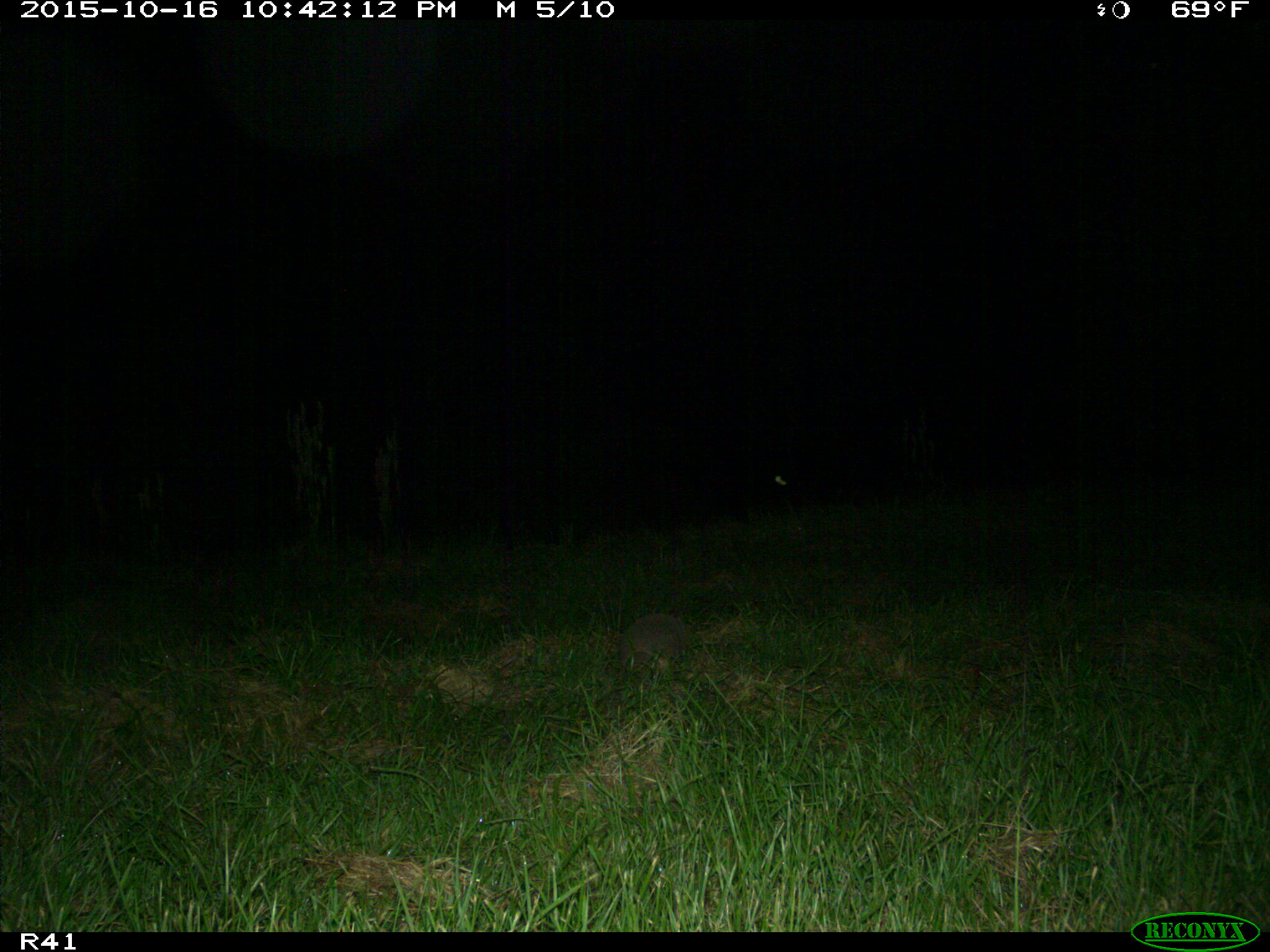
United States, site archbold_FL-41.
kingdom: Animalia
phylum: Chordata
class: Mammalia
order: Cingulata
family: Dasypodidae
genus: Dasypus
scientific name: Dasypus novemcinctus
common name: nine-banded armadillo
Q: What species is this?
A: Dasypus novemcinctus (nine-banded armadillo).